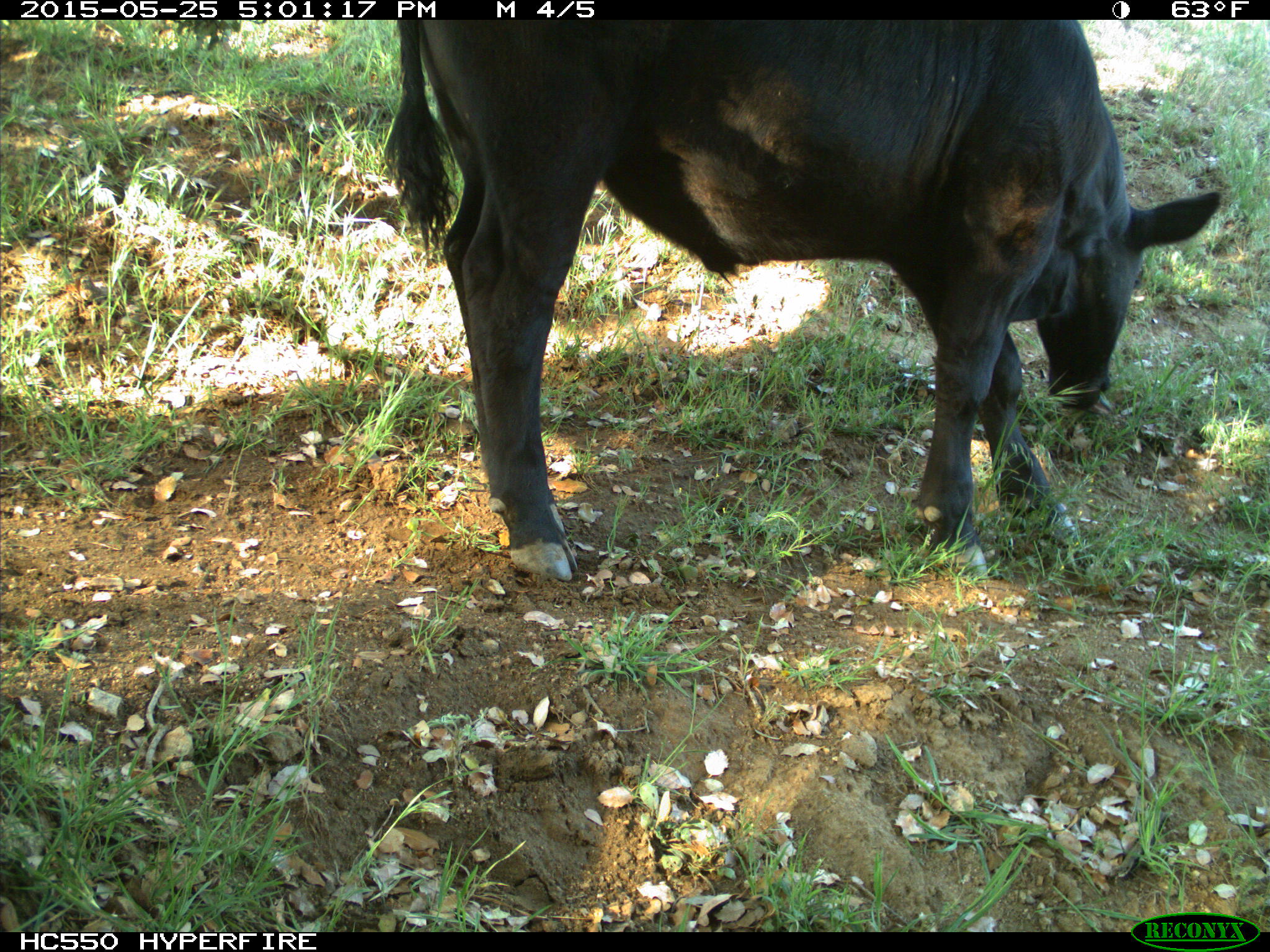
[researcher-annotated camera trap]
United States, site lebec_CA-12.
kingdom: Animalia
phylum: Chordata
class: Mammalia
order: Artiodactyla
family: Bovidae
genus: Bos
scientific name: Bos taurus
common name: domestic cow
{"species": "Bos taurus (domestic cow)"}